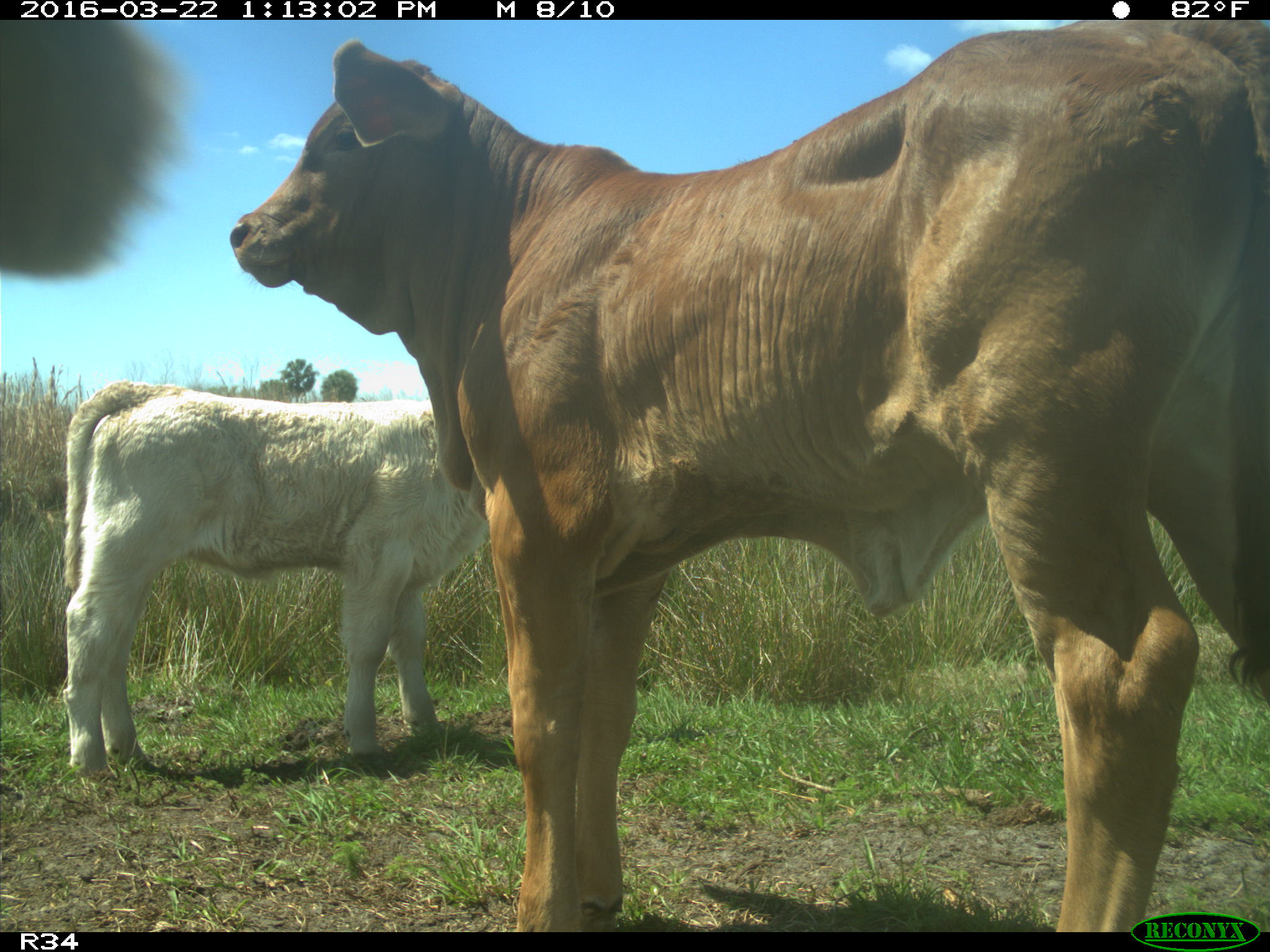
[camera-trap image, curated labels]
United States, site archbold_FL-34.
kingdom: Animalia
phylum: Chordata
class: Mammalia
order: Artiodactyla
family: Bovidae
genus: Bos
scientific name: Bos taurus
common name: domestic cow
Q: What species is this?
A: Bos taurus (domestic cow).